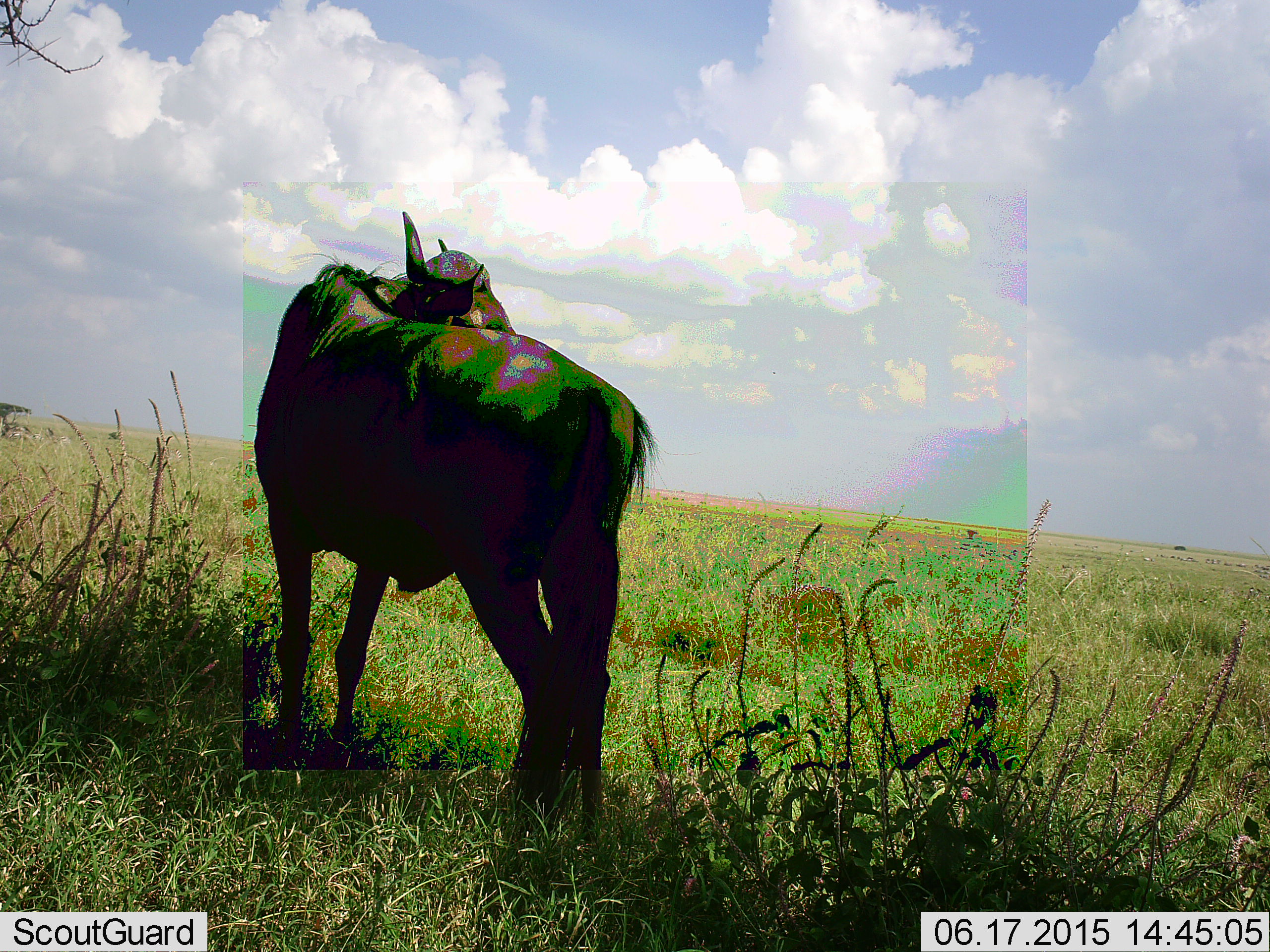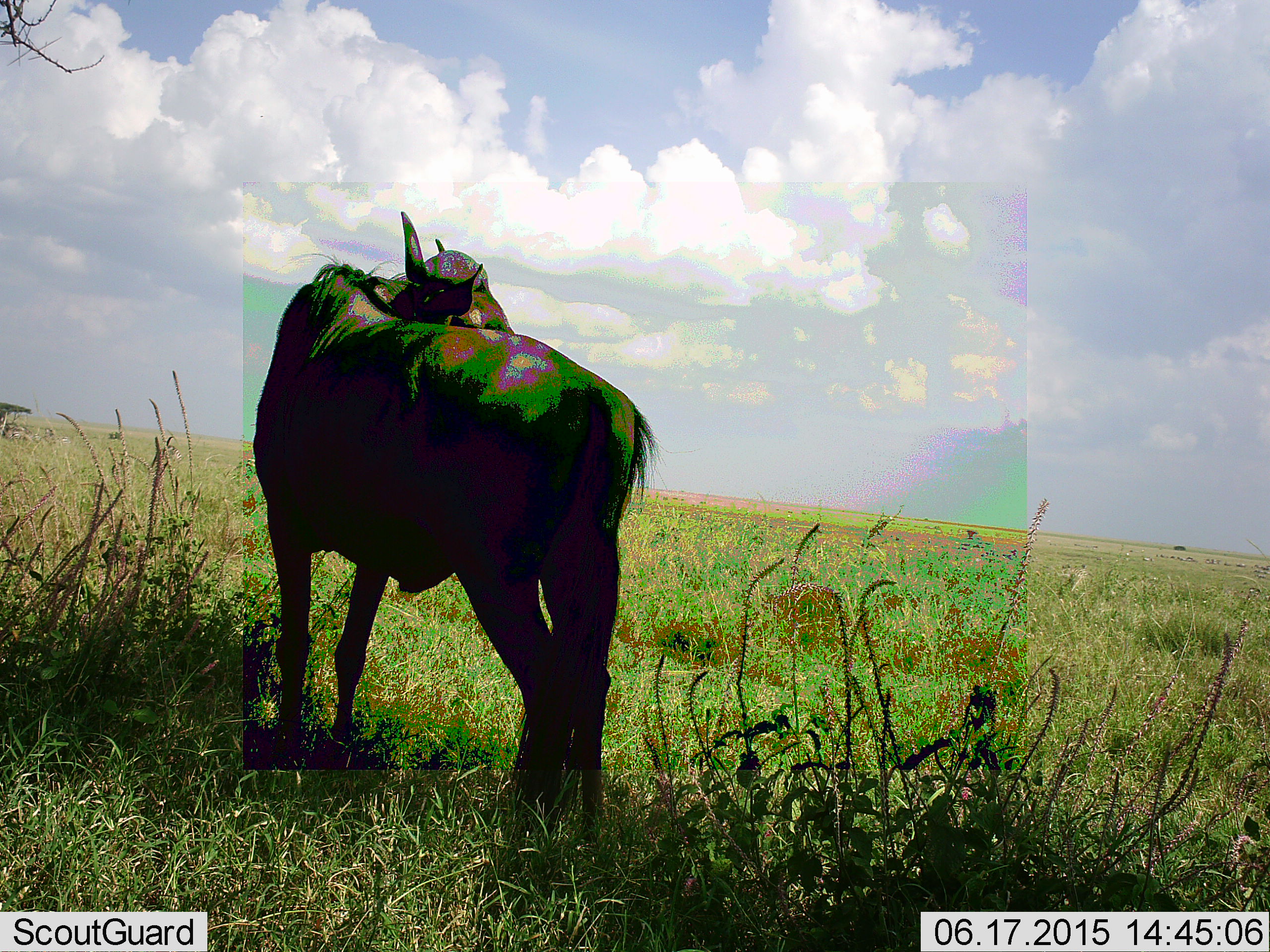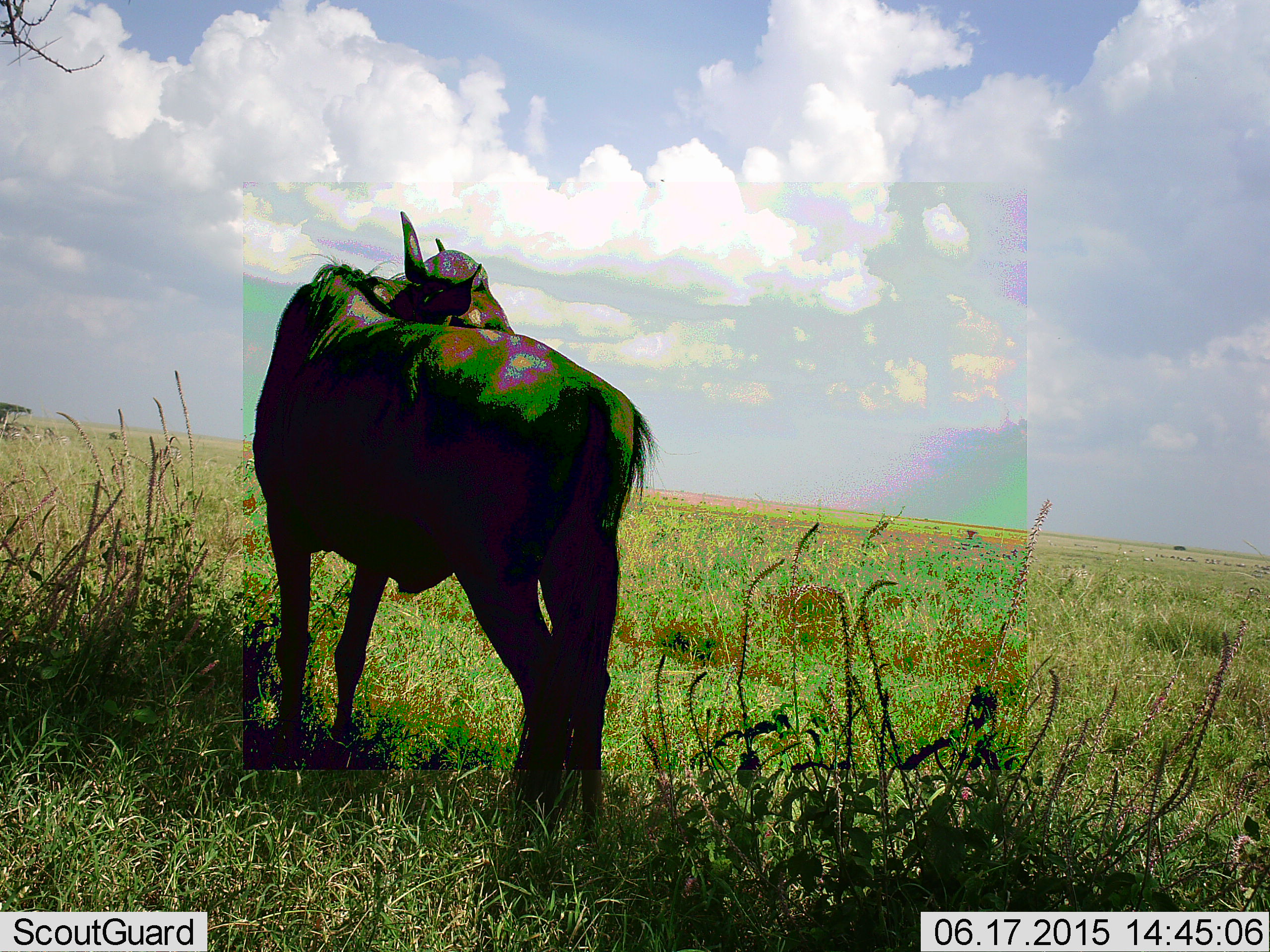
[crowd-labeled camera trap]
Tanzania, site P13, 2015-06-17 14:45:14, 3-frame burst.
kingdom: Animalia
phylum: Chordata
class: Mammalia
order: Artiodactyla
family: Bovidae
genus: Connochaetes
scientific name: Connochaetes taurinus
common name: blue wildebeest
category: wildebeest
Wildebeest (blue wildebeest) (Connochaetes taurinus), count 1. Behavior (volunteer vote fractions): standing 100%, resting 0%, moving 0%, interacting 0%. Young present (vote fraction): 0%. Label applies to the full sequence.